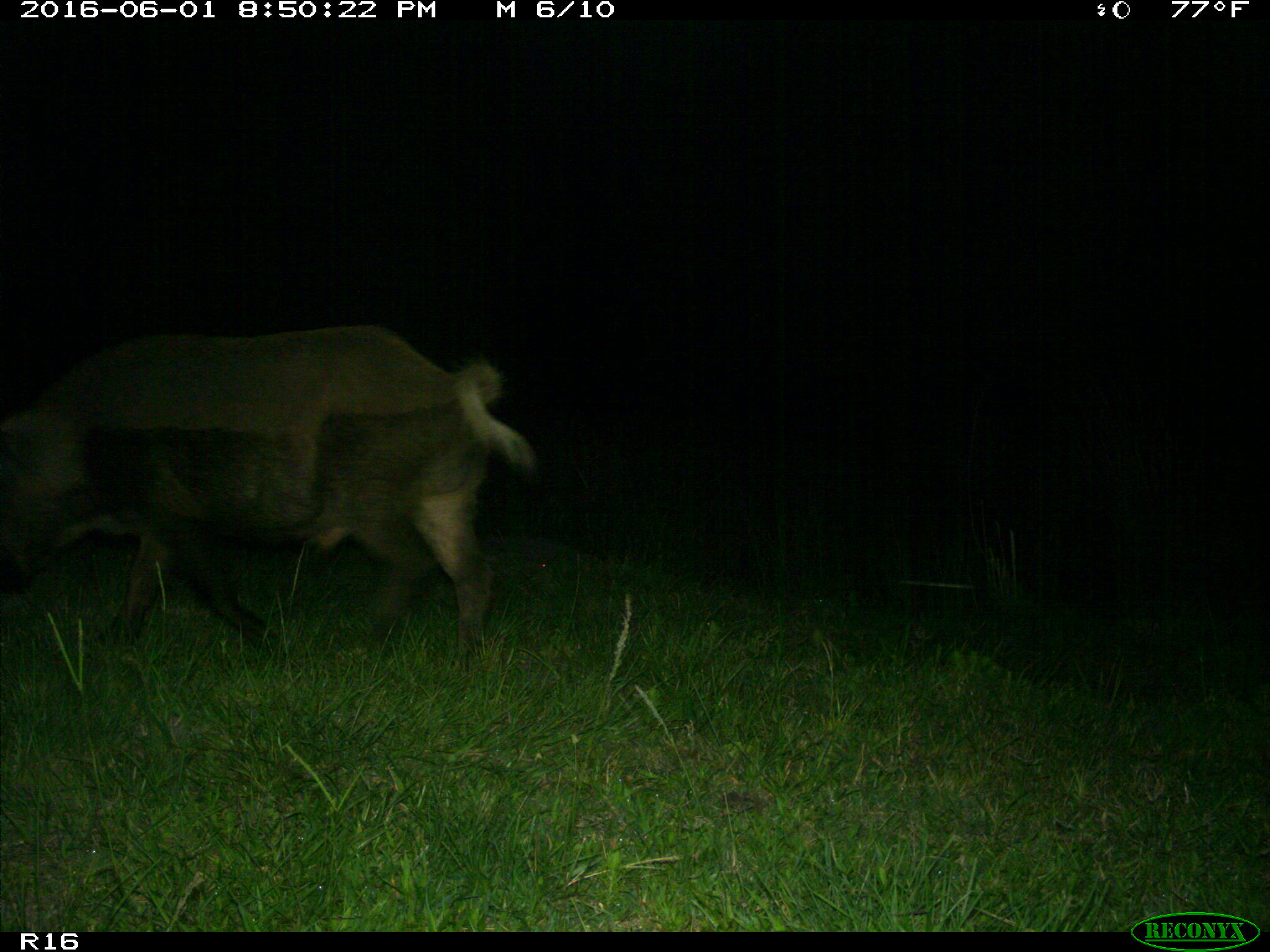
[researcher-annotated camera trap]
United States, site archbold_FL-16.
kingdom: Animalia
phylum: Chordata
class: Mammalia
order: Artiodactyla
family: Suidae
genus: Sus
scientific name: Sus scrofa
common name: wild boar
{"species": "Sus scrofa (wild boar)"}